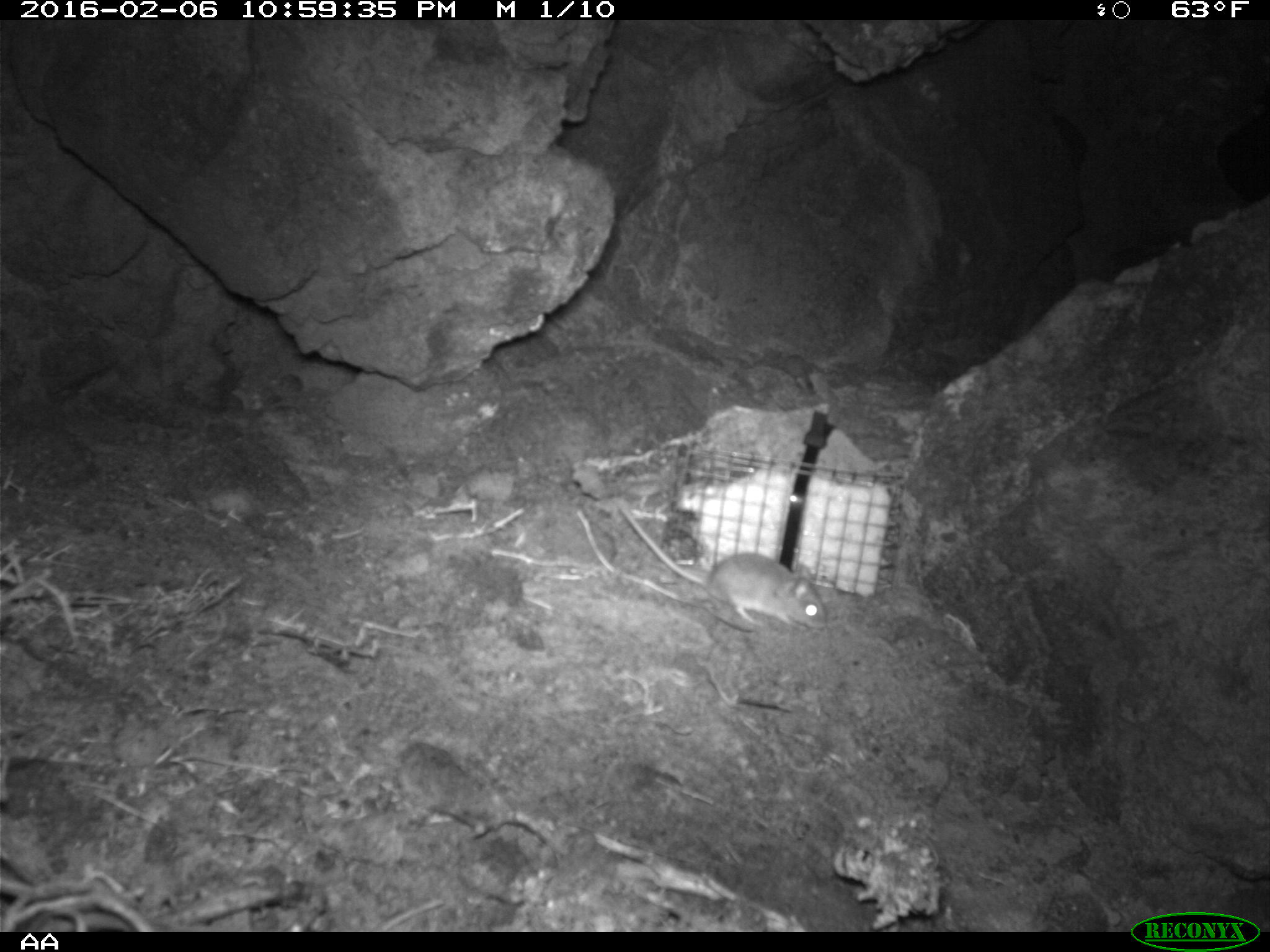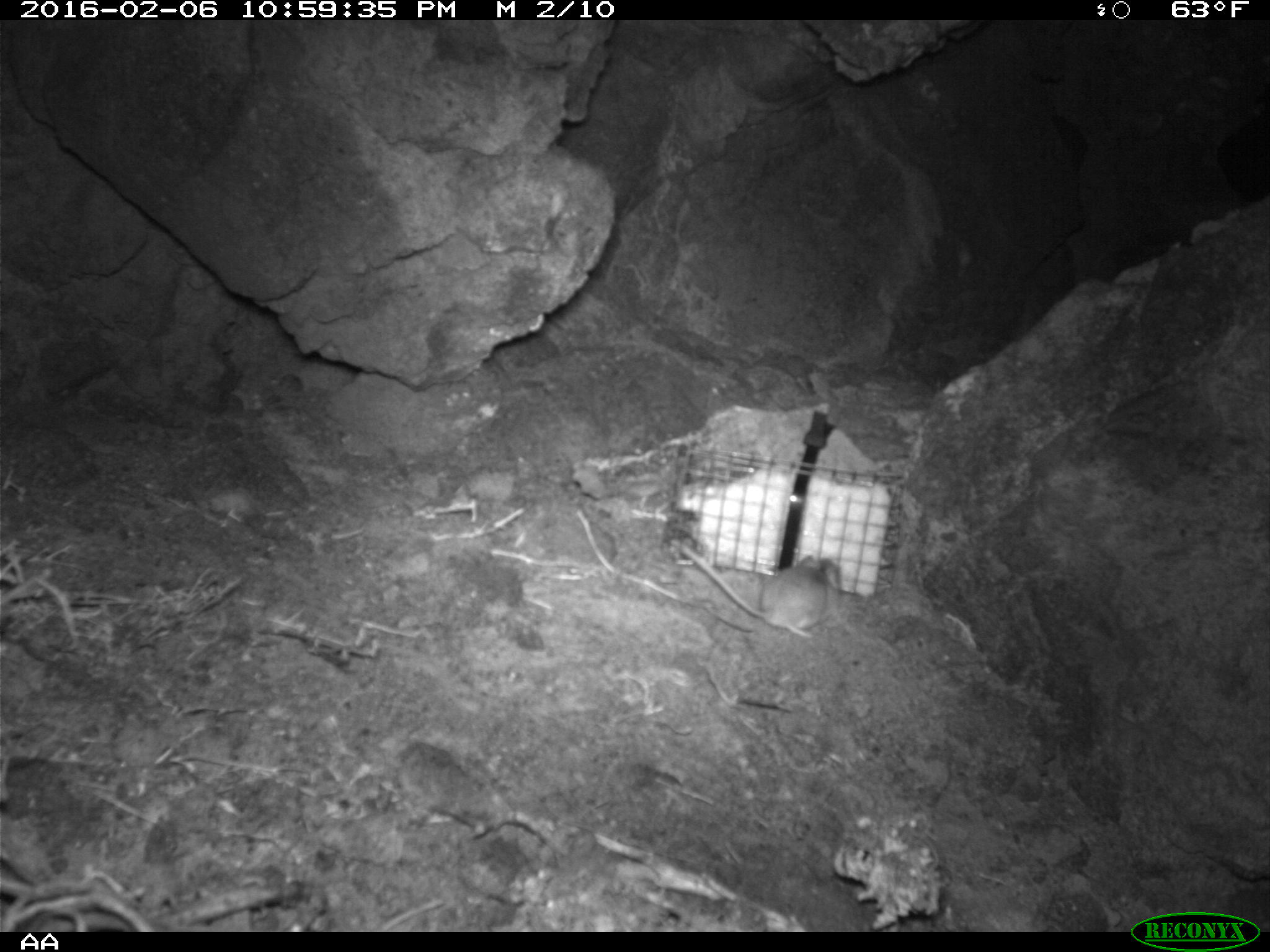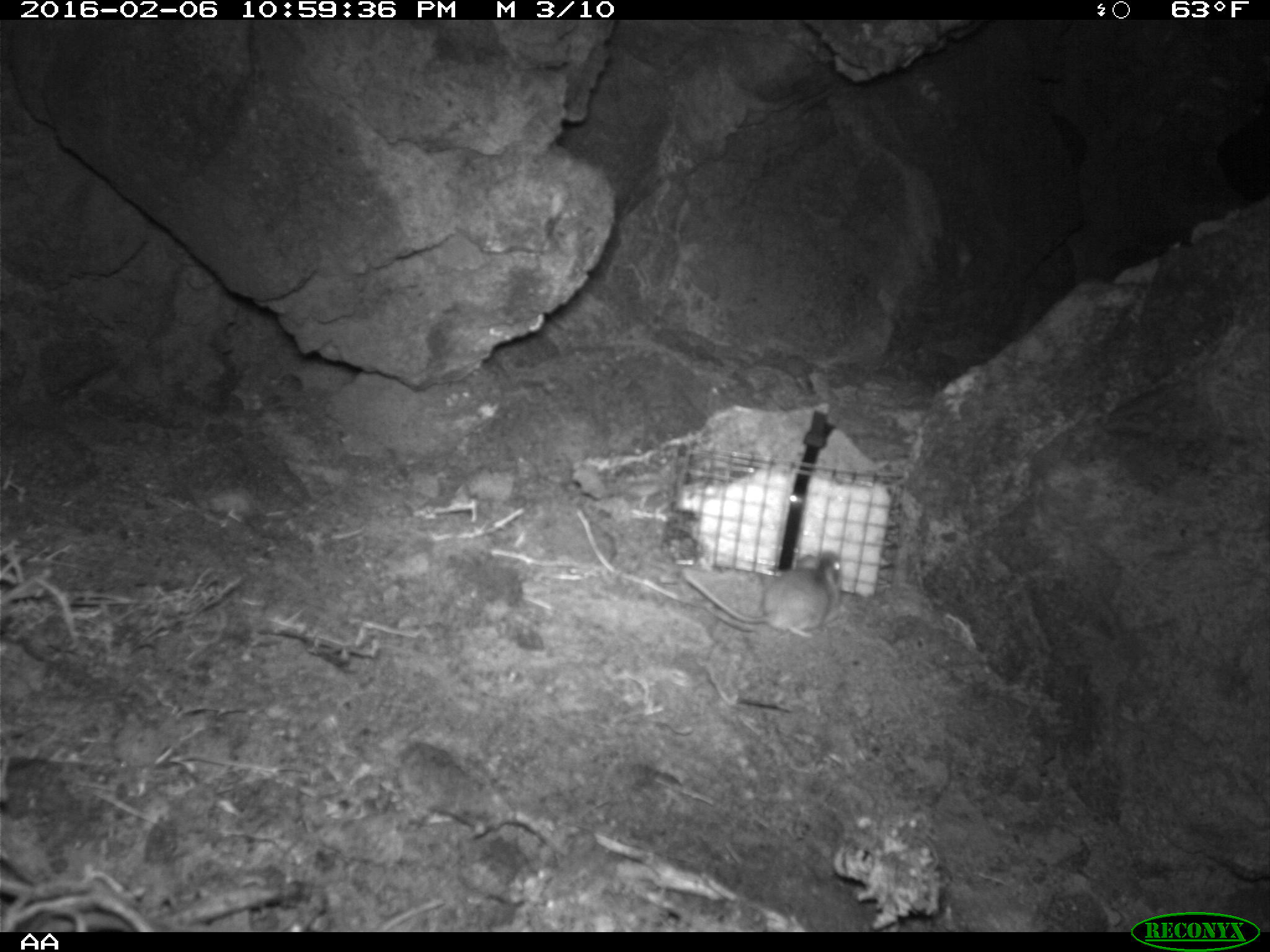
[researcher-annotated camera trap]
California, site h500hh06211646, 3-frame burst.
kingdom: Animalia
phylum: Chordata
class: Mammalia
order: Rodentia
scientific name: Rodentia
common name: rodent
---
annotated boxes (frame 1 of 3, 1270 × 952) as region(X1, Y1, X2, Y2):
rodent: region(619, 503, 828, 630)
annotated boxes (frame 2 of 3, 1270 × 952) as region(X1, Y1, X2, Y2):
rodent: region(678, 543, 843, 640)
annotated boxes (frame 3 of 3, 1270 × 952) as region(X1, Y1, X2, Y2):
rodent: region(682, 544, 849, 634)